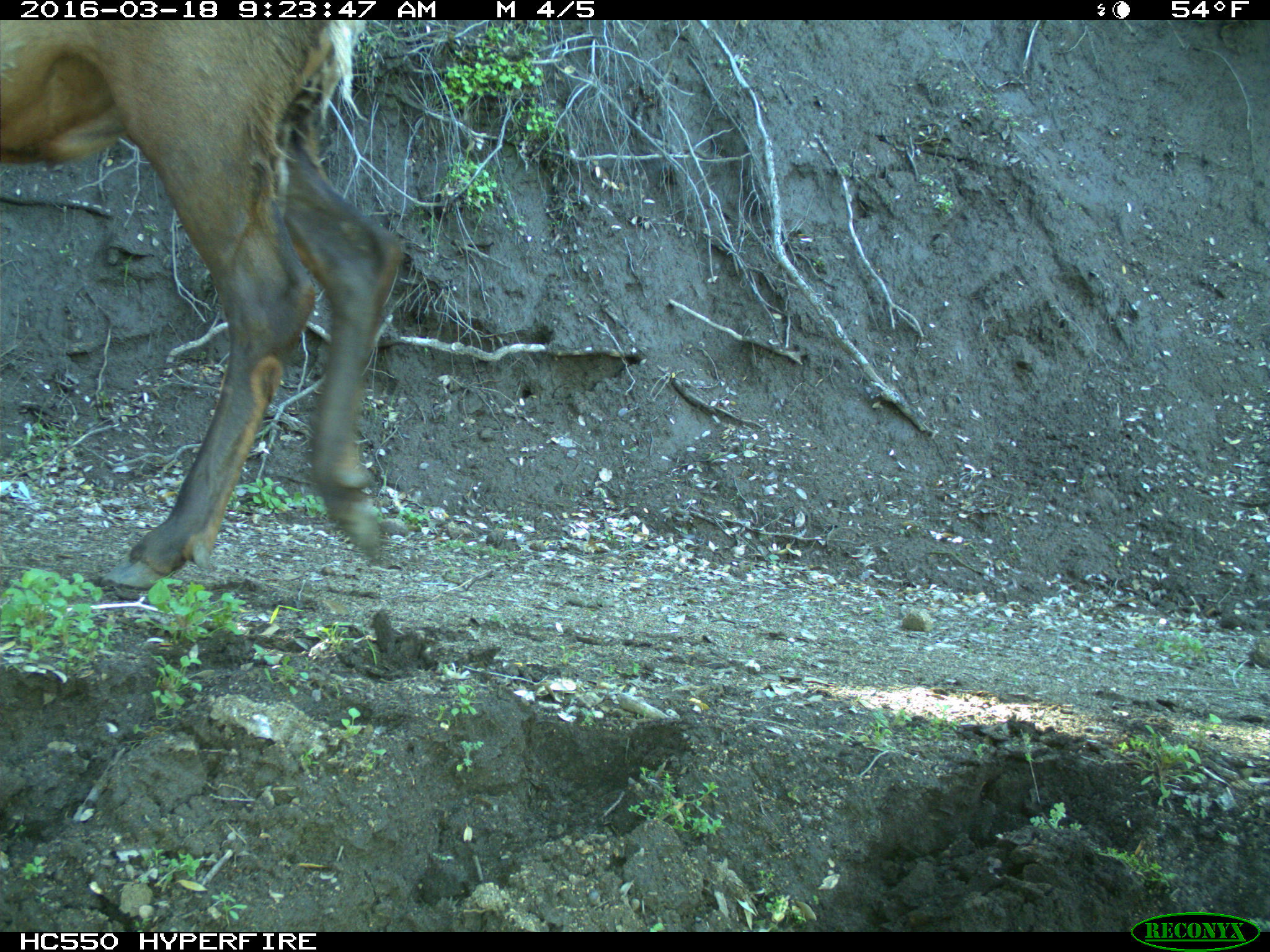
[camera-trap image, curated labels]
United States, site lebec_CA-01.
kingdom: Animalia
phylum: Chordata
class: Mammalia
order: Artiodactyla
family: Cervidae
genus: Cervus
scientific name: Cervus canadensis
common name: elk